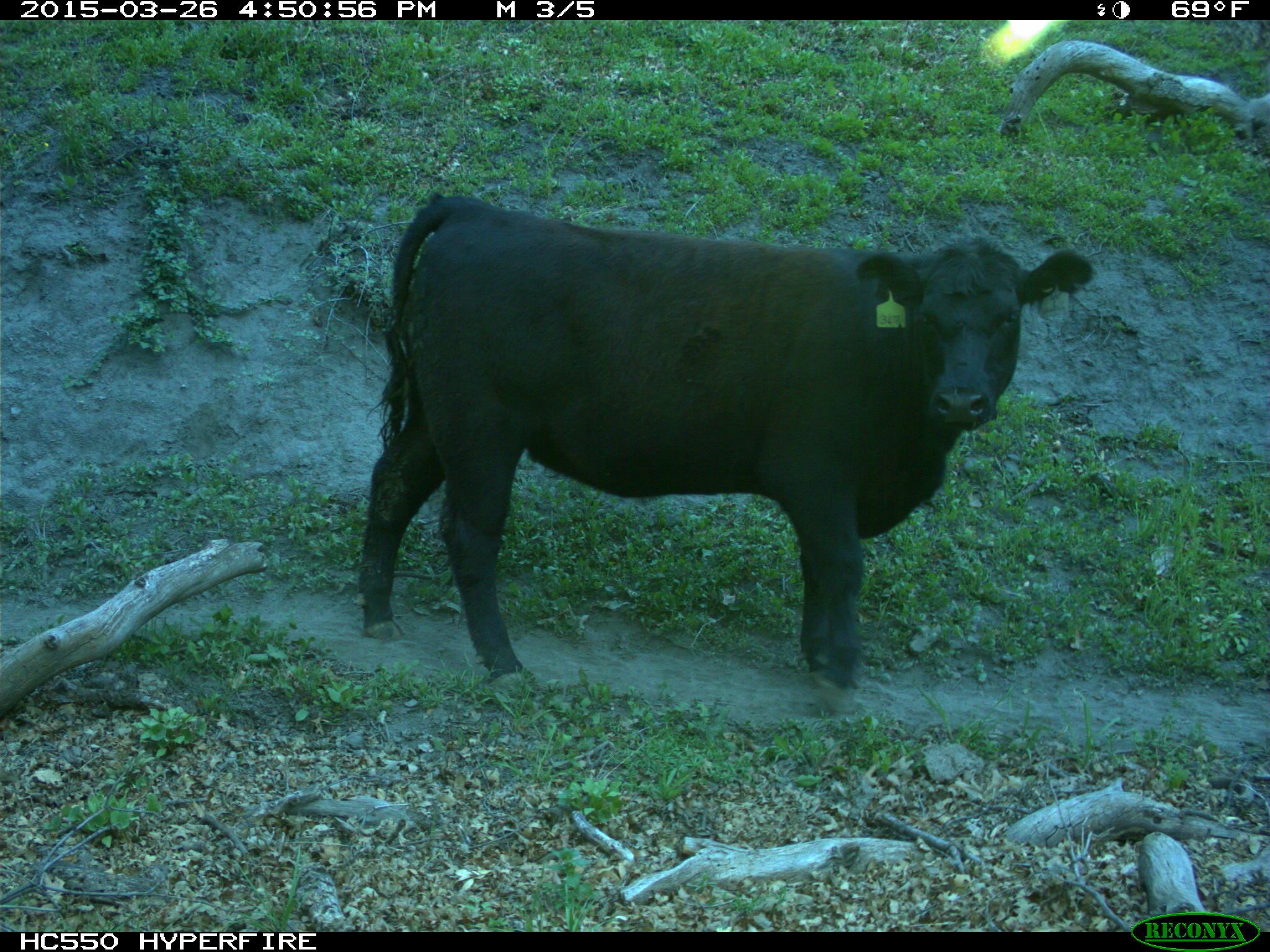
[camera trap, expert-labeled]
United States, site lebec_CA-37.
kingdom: Animalia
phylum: Chordata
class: Mammalia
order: Artiodactyla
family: Bovidae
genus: Bos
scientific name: Bos taurus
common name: domestic cow